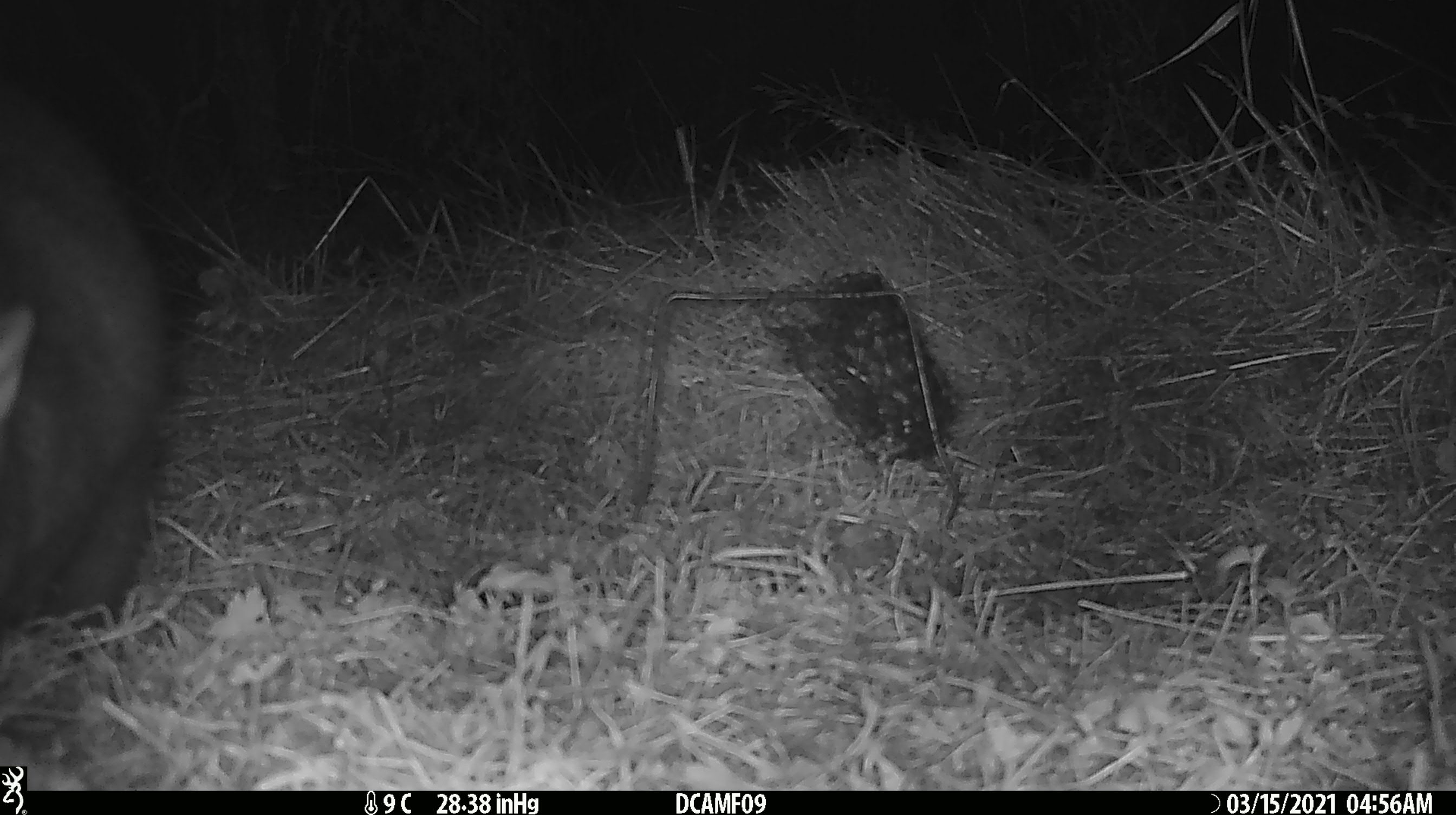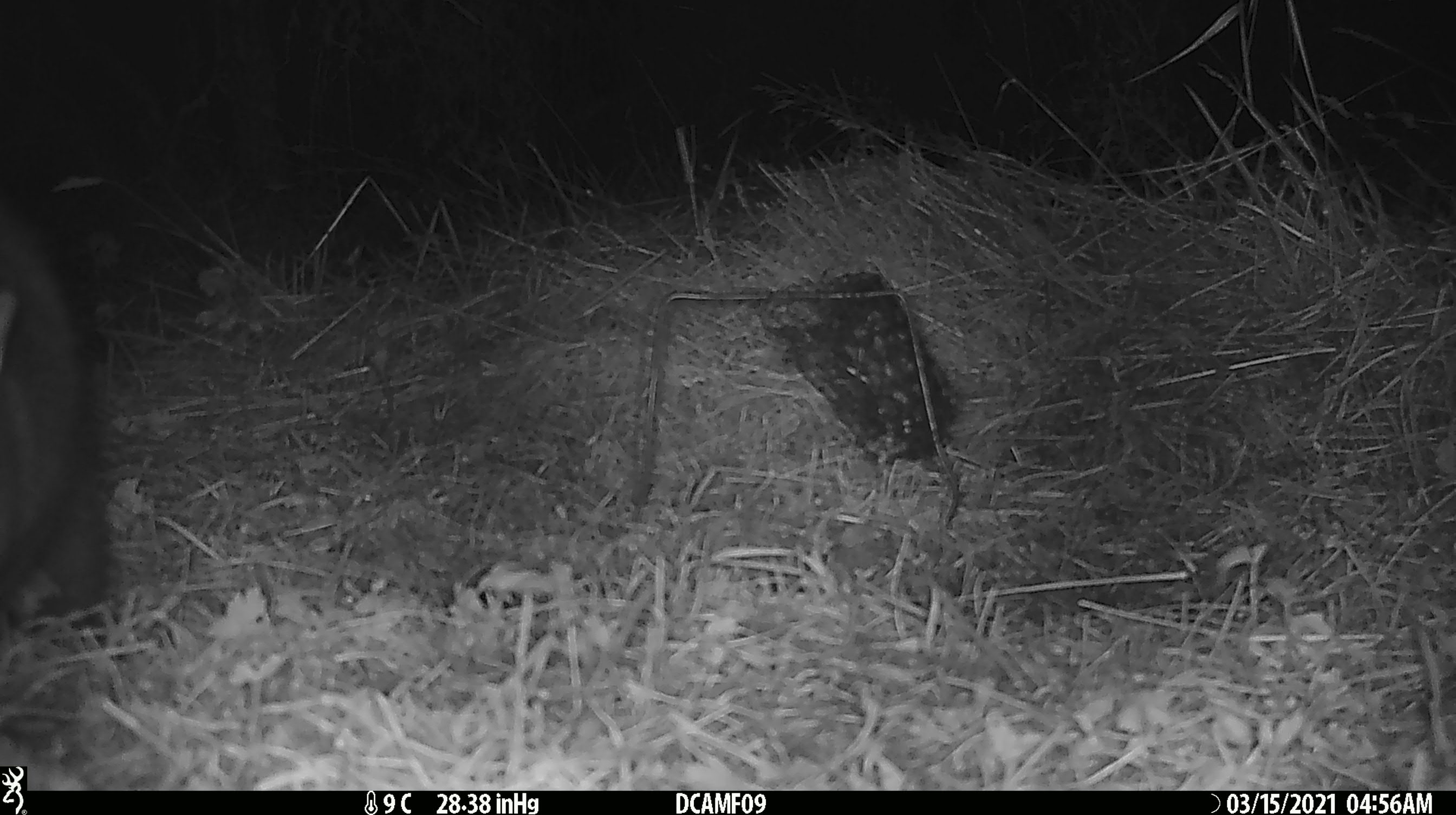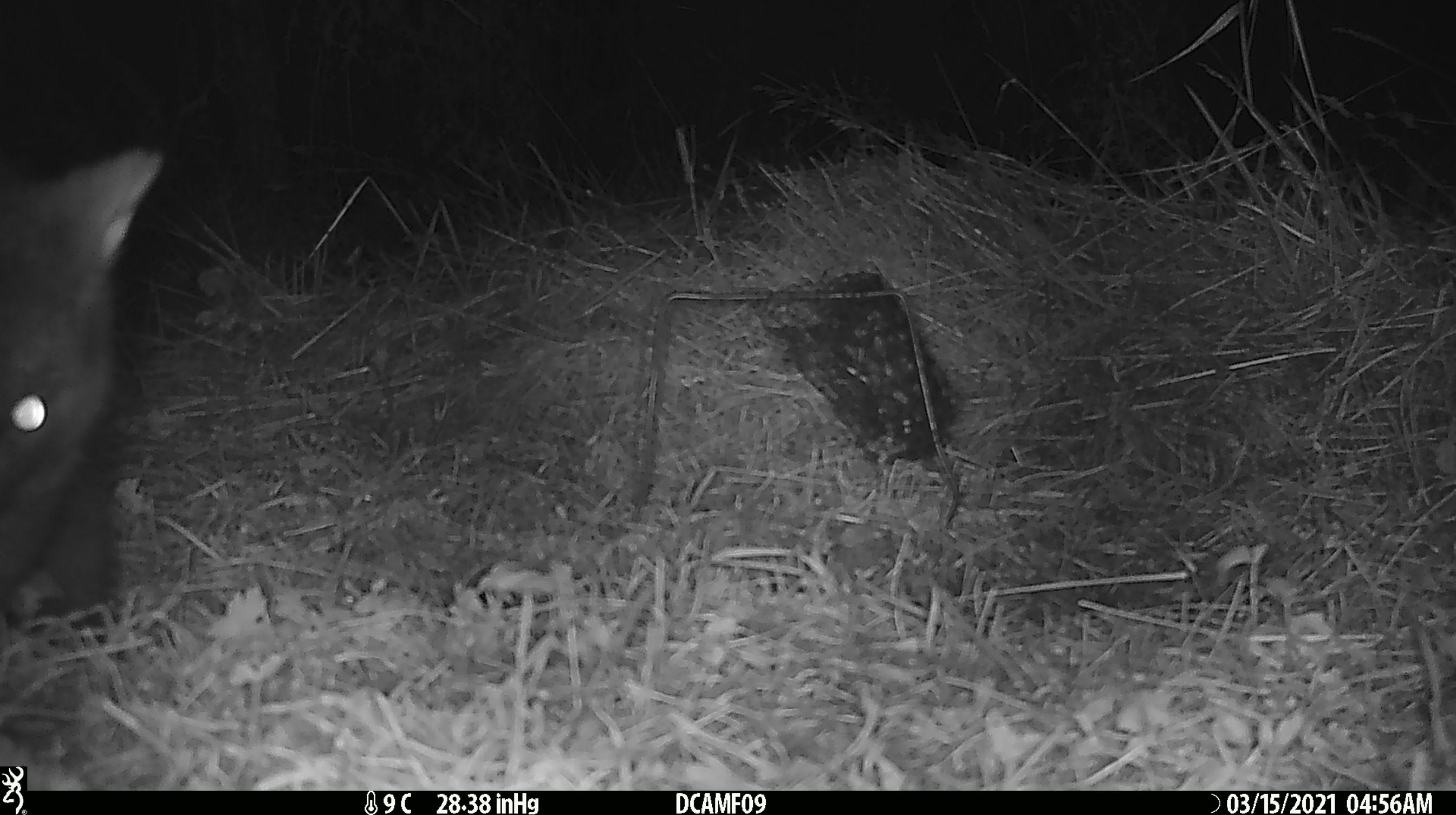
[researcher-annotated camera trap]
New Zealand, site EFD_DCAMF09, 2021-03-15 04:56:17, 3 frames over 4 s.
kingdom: Animalia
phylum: Chordata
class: Mammalia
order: Diprotodontia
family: Phalangeridae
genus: Trichosurus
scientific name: Trichosurus vulpecula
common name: common brushtail possum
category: possum